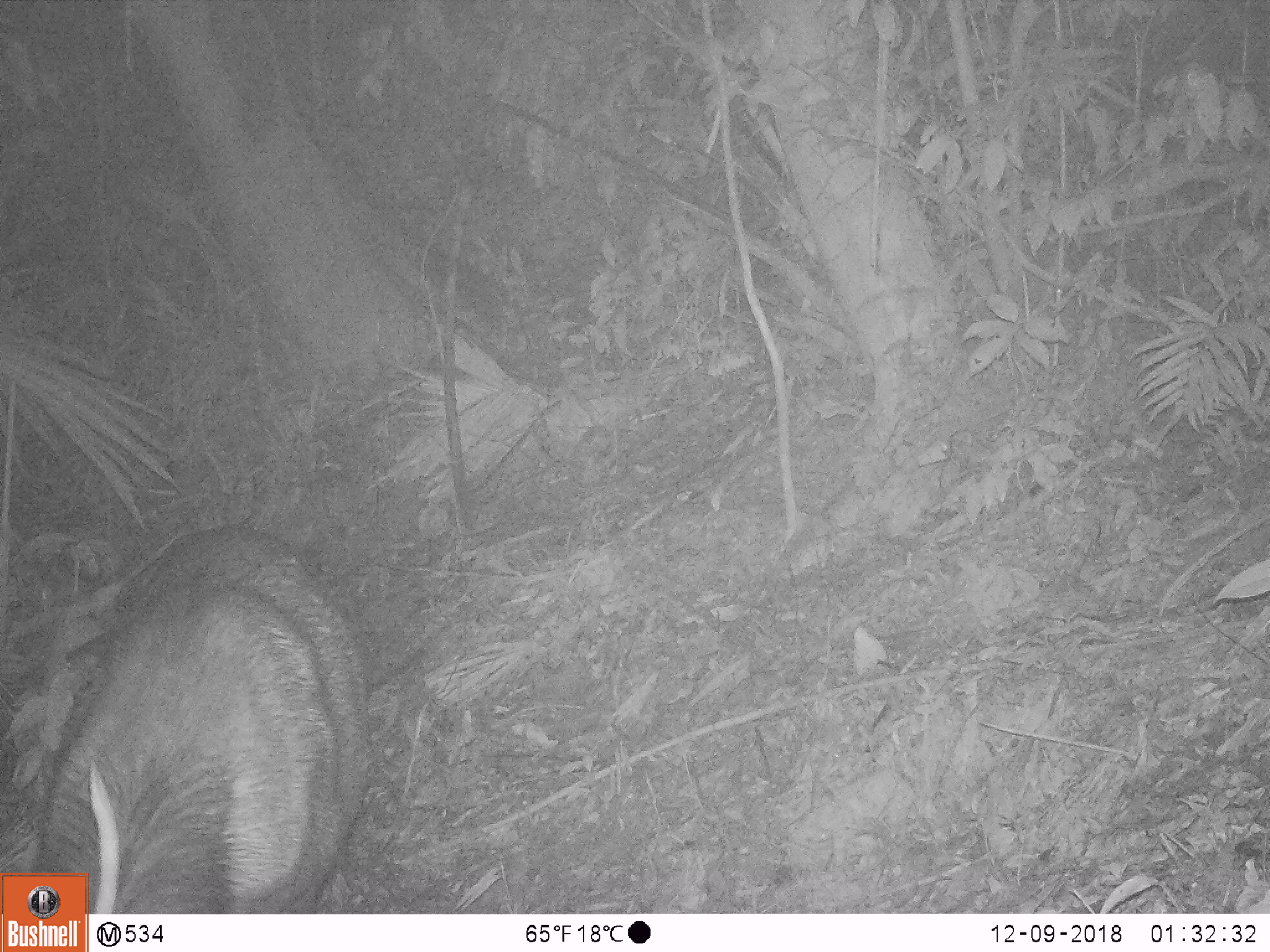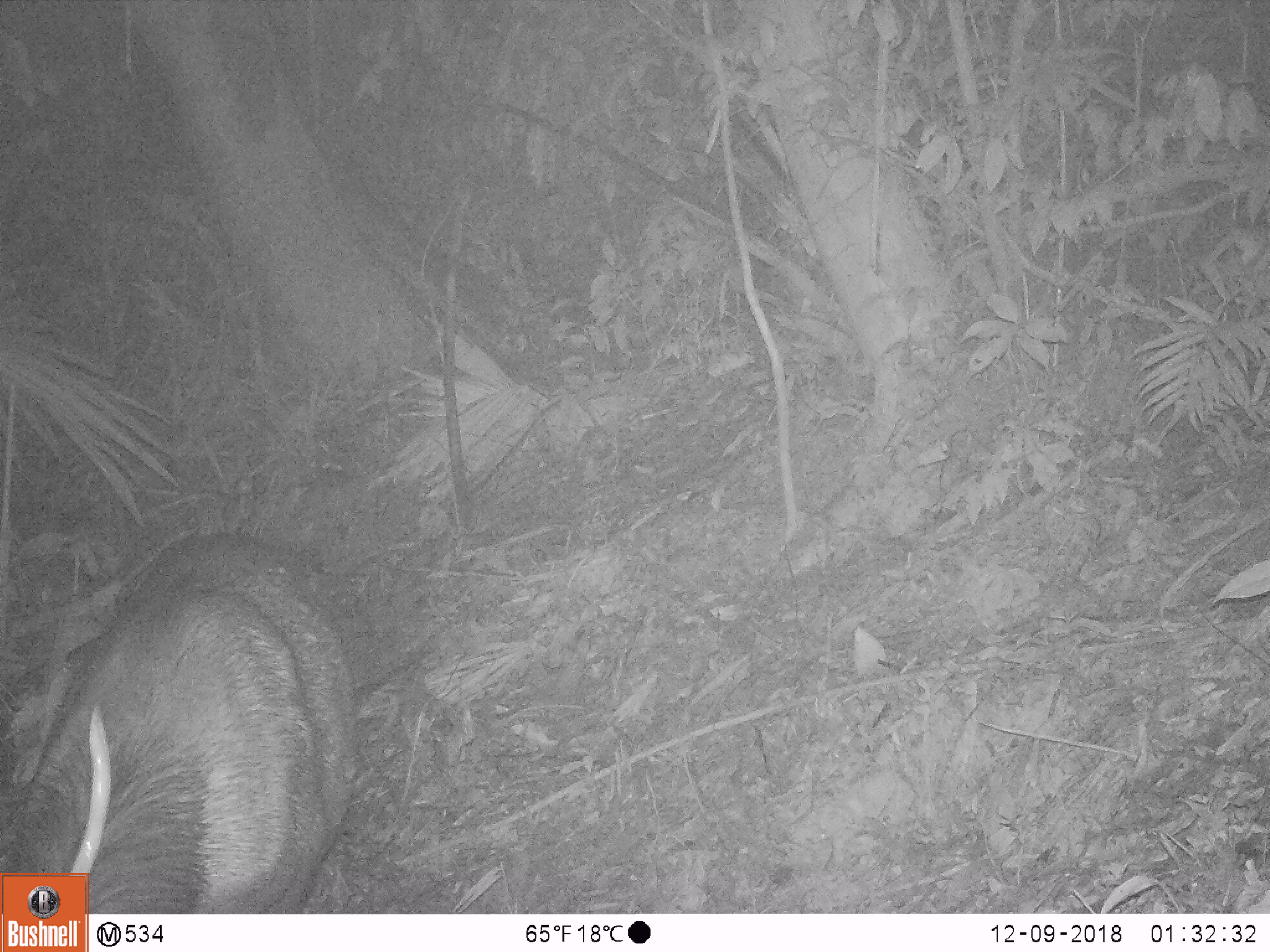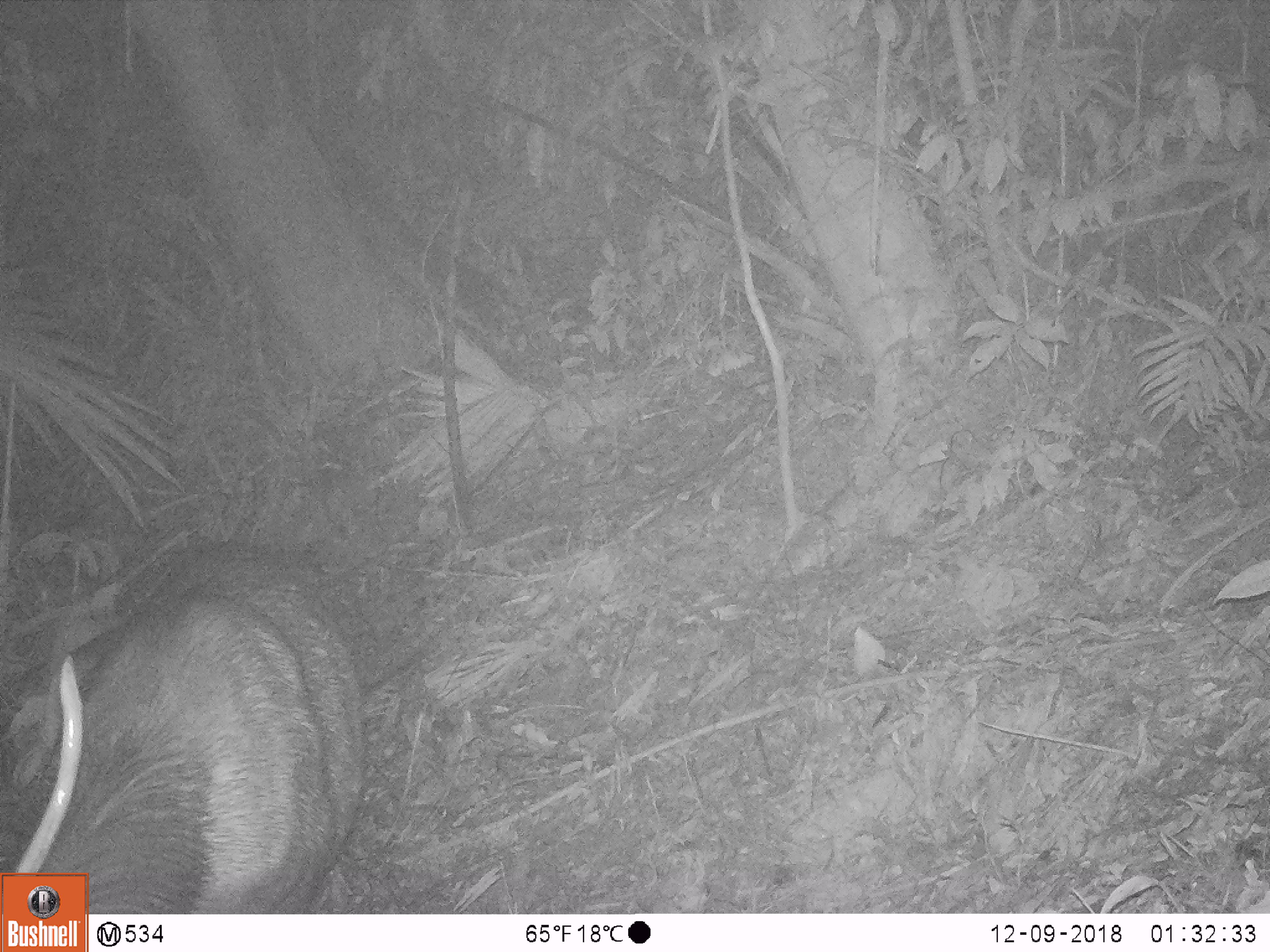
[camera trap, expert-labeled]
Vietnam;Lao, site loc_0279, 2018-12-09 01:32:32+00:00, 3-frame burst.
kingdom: Animalia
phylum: Chordata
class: Mammalia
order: Artiodactyla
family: Cervidae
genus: Rusa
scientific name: Rusa unicolor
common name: sambar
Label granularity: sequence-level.